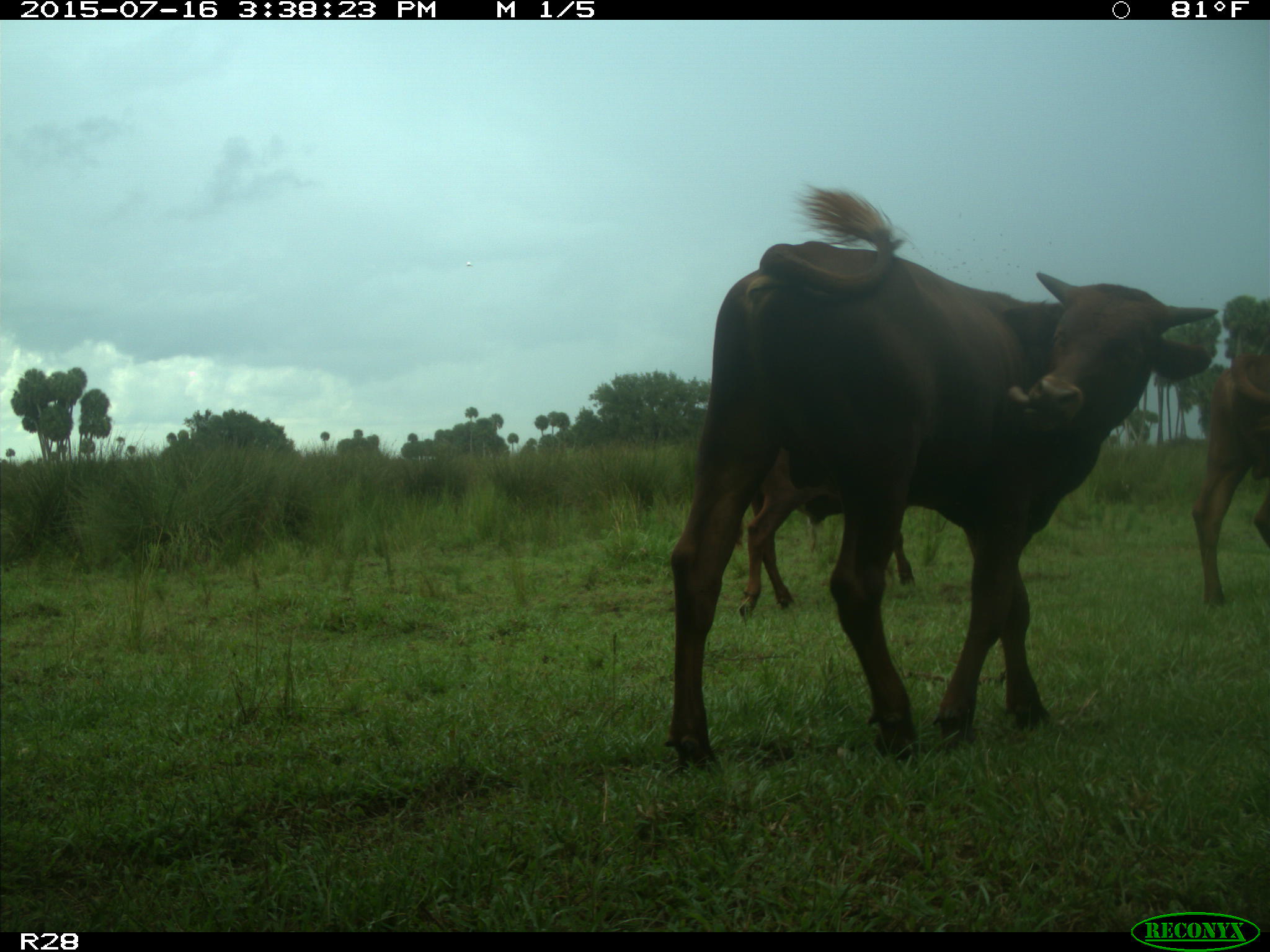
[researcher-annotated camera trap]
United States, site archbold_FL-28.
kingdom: Animalia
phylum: Chordata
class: Mammalia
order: Artiodactyla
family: Bovidae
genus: Bos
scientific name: Bos taurus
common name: domestic cow